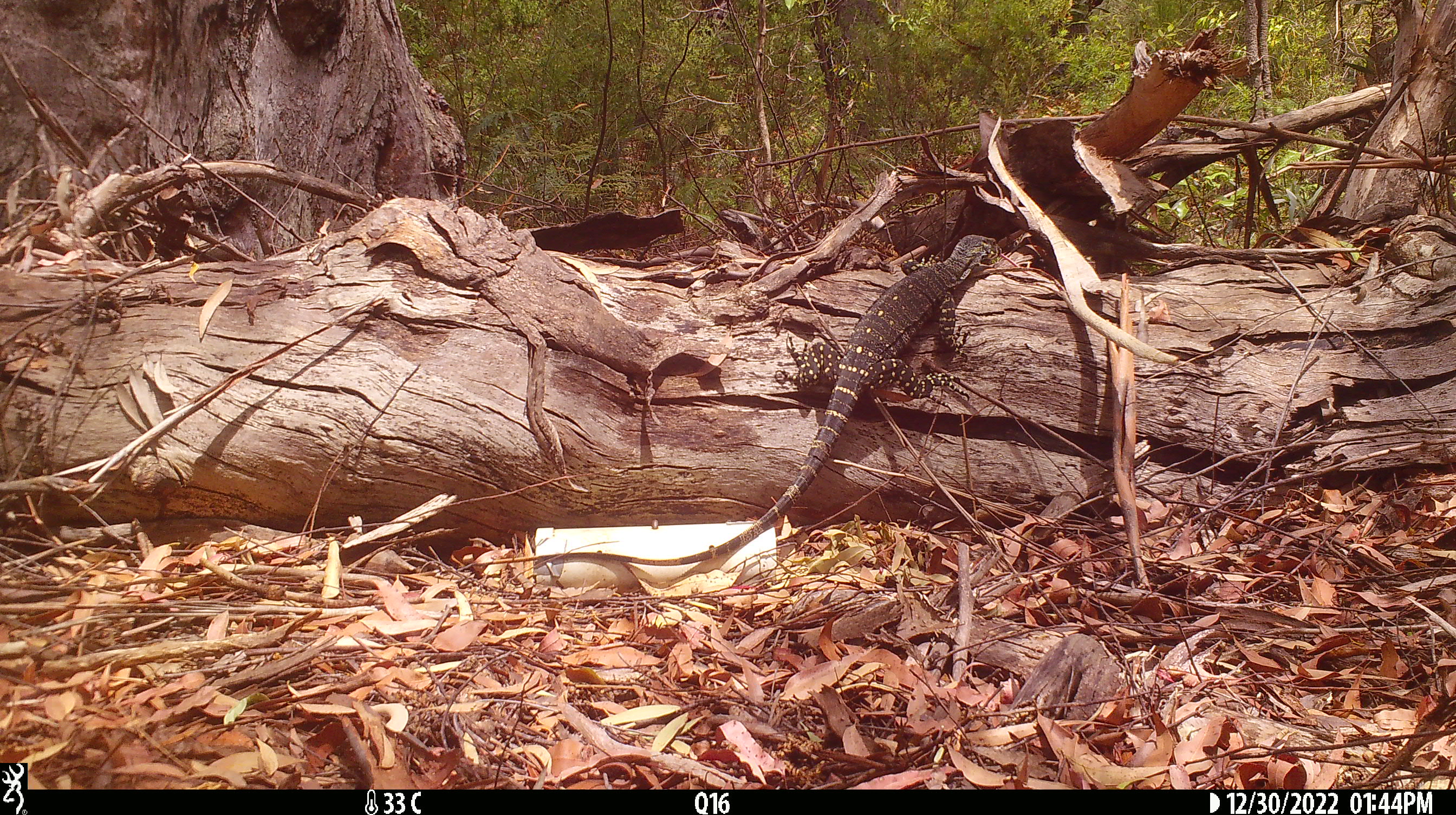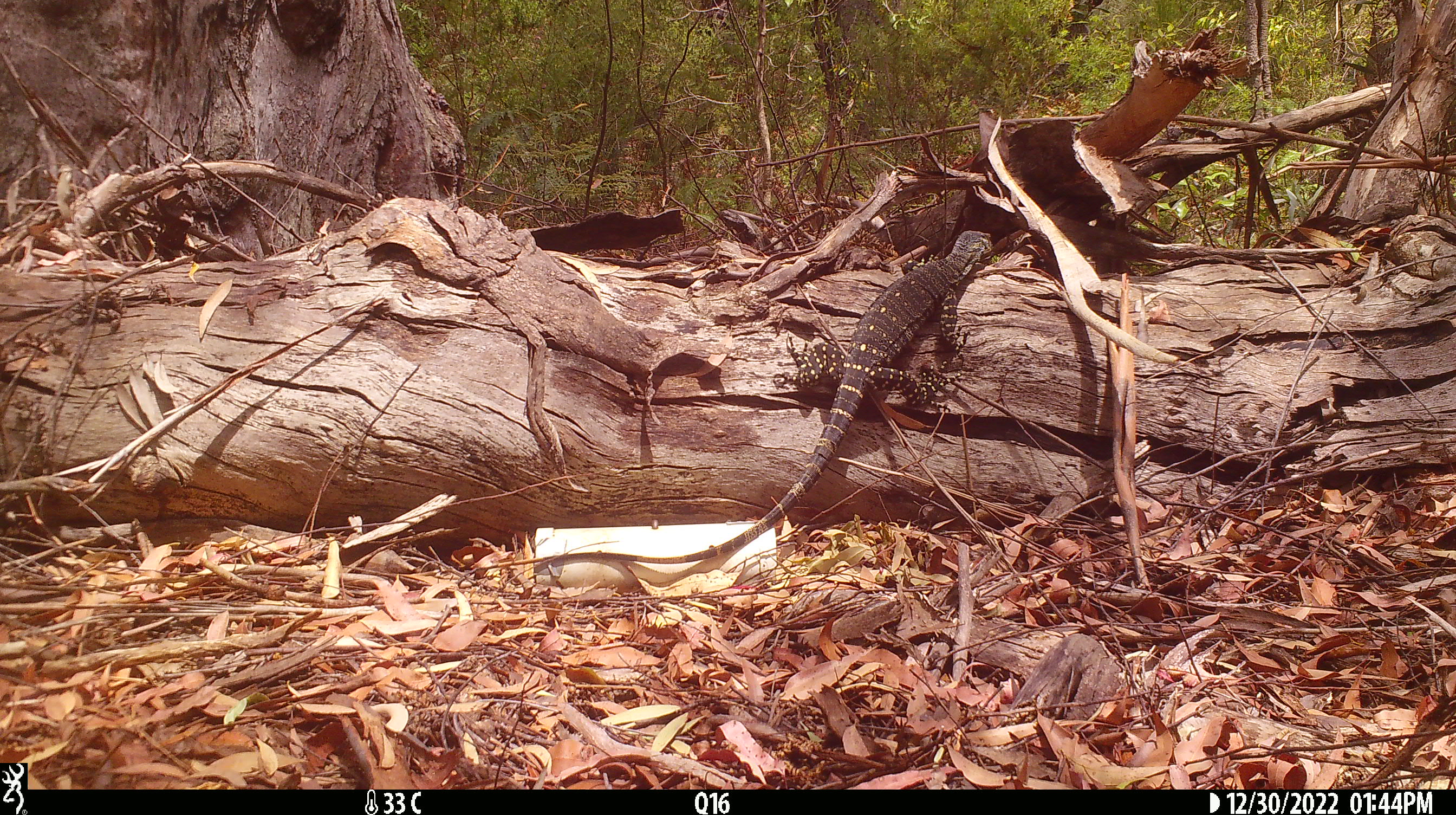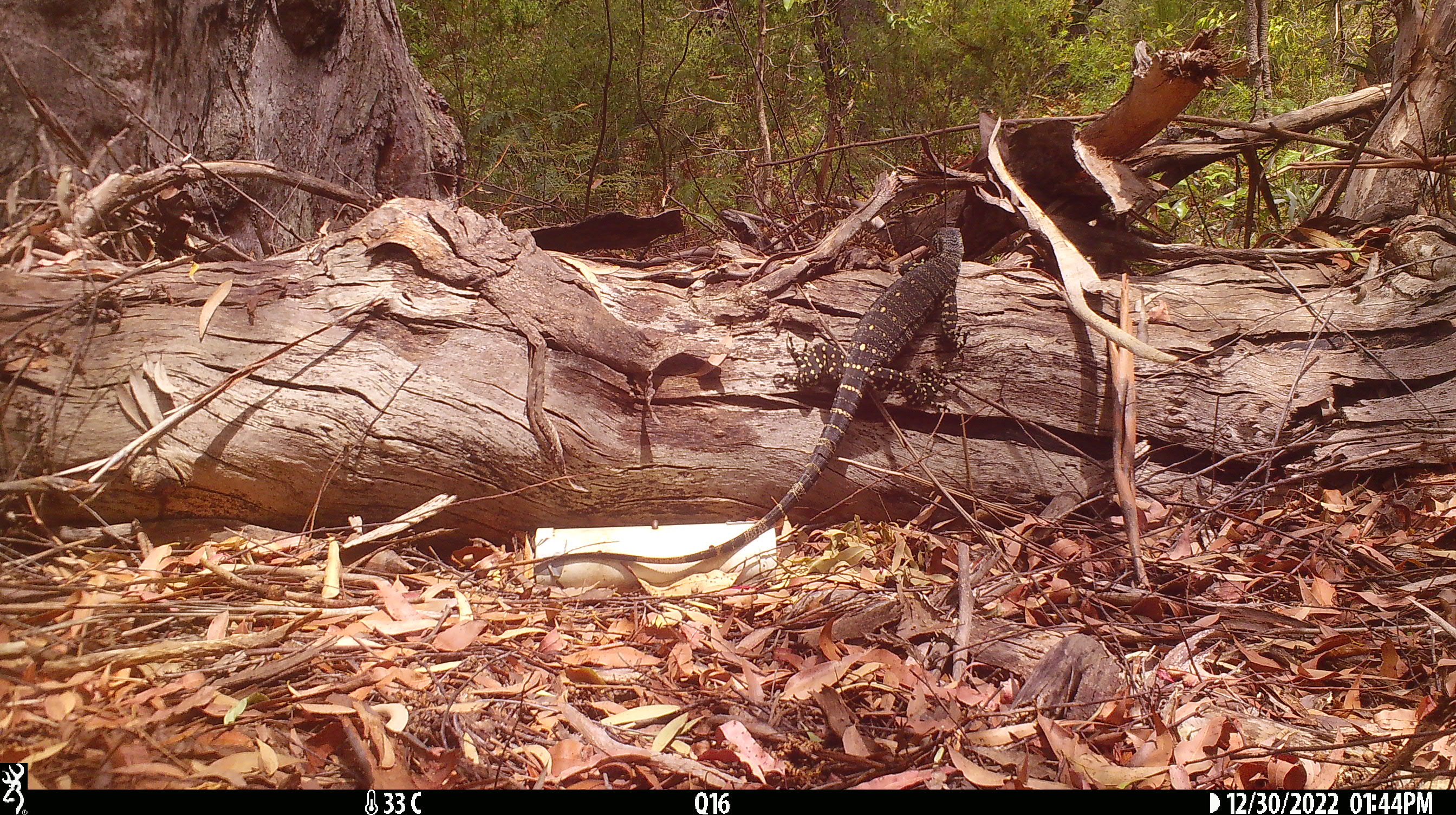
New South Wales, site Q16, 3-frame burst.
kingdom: Animalia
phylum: Chordata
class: Reptilia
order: Squamata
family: Varanidae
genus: Varanus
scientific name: Varanus varius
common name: lace monitor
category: goanna